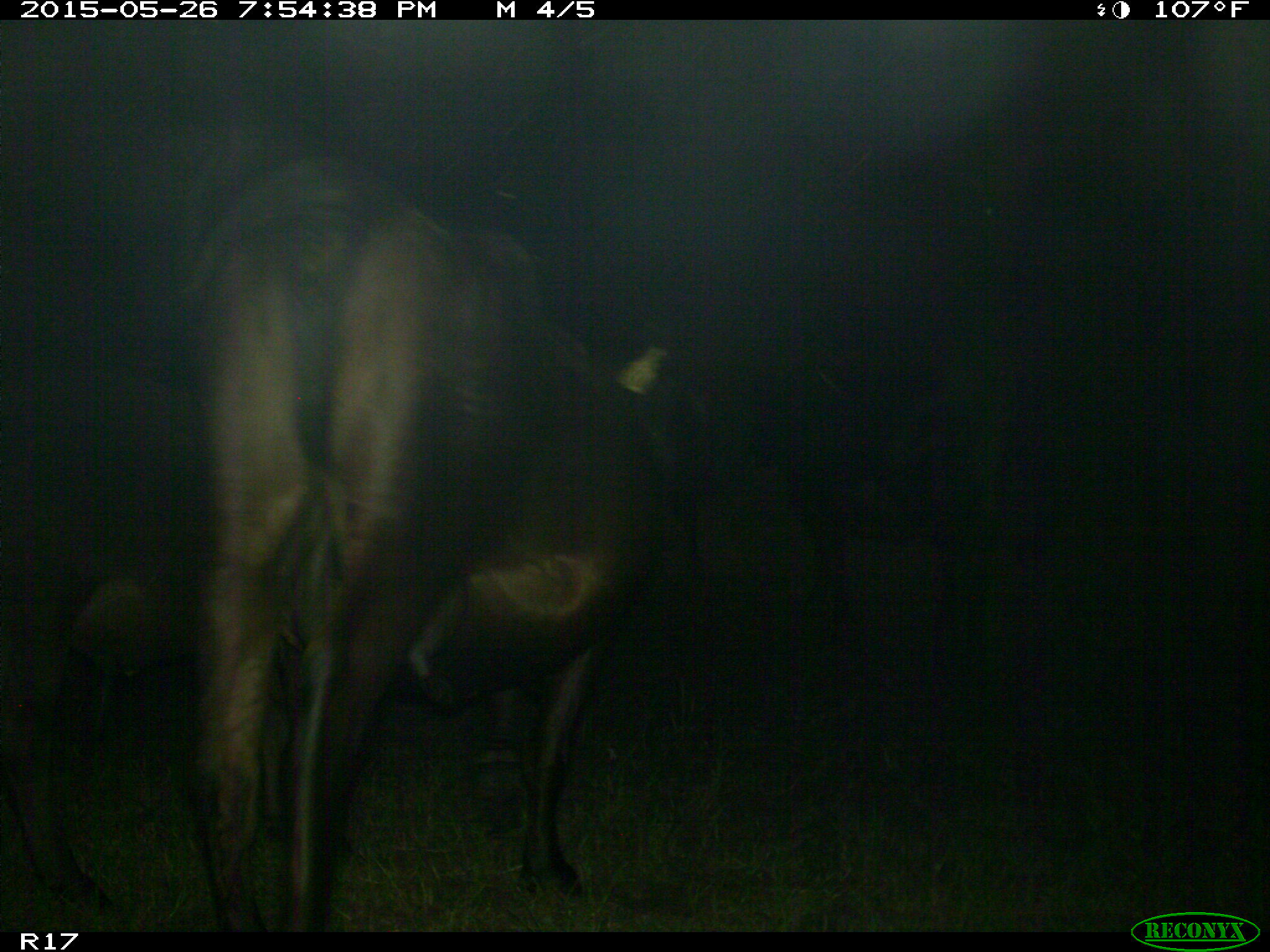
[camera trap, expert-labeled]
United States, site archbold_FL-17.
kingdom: Animalia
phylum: Chordata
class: Mammalia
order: Artiodactyla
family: Bovidae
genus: Bos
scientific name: Bos taurus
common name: domestic cow